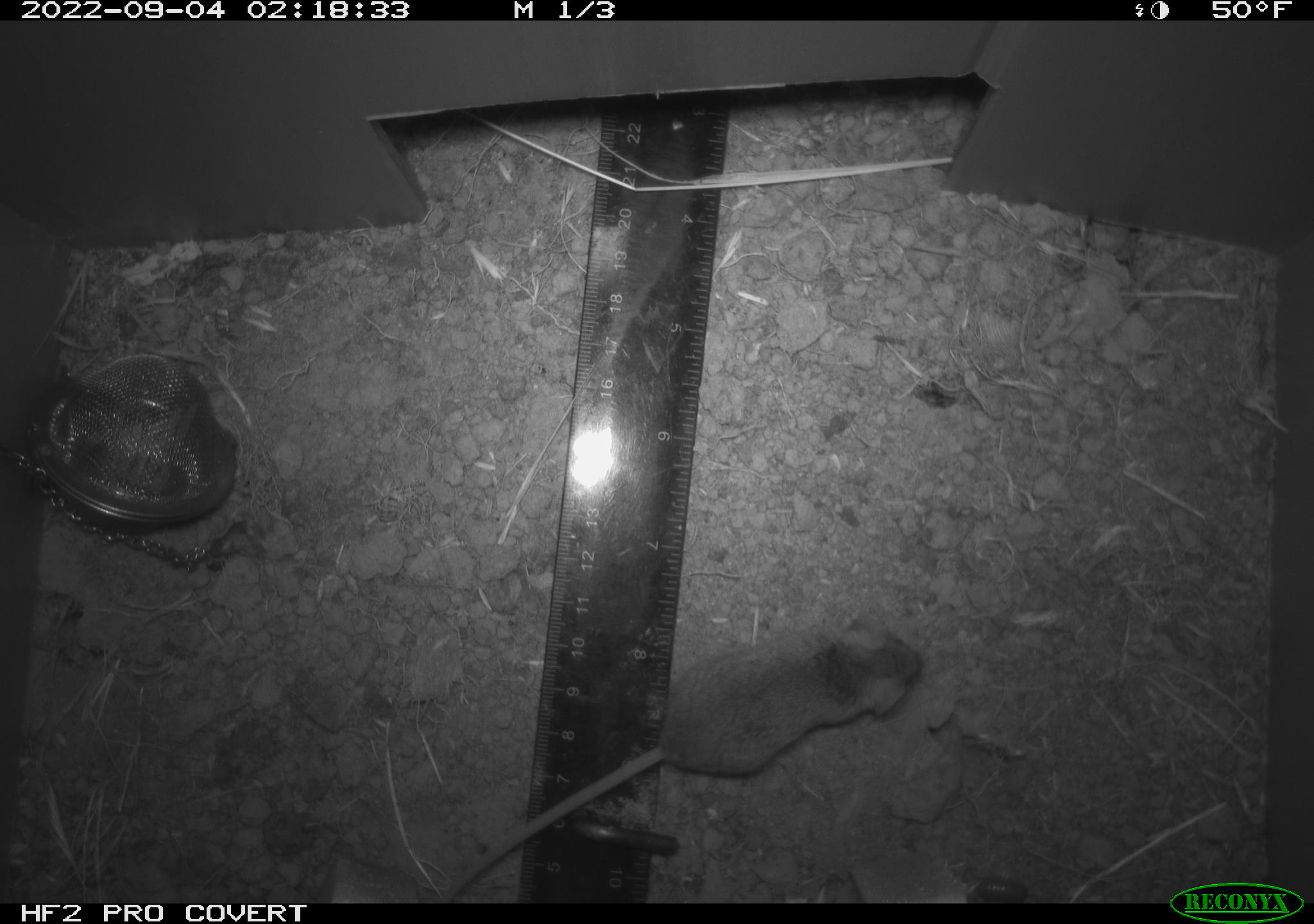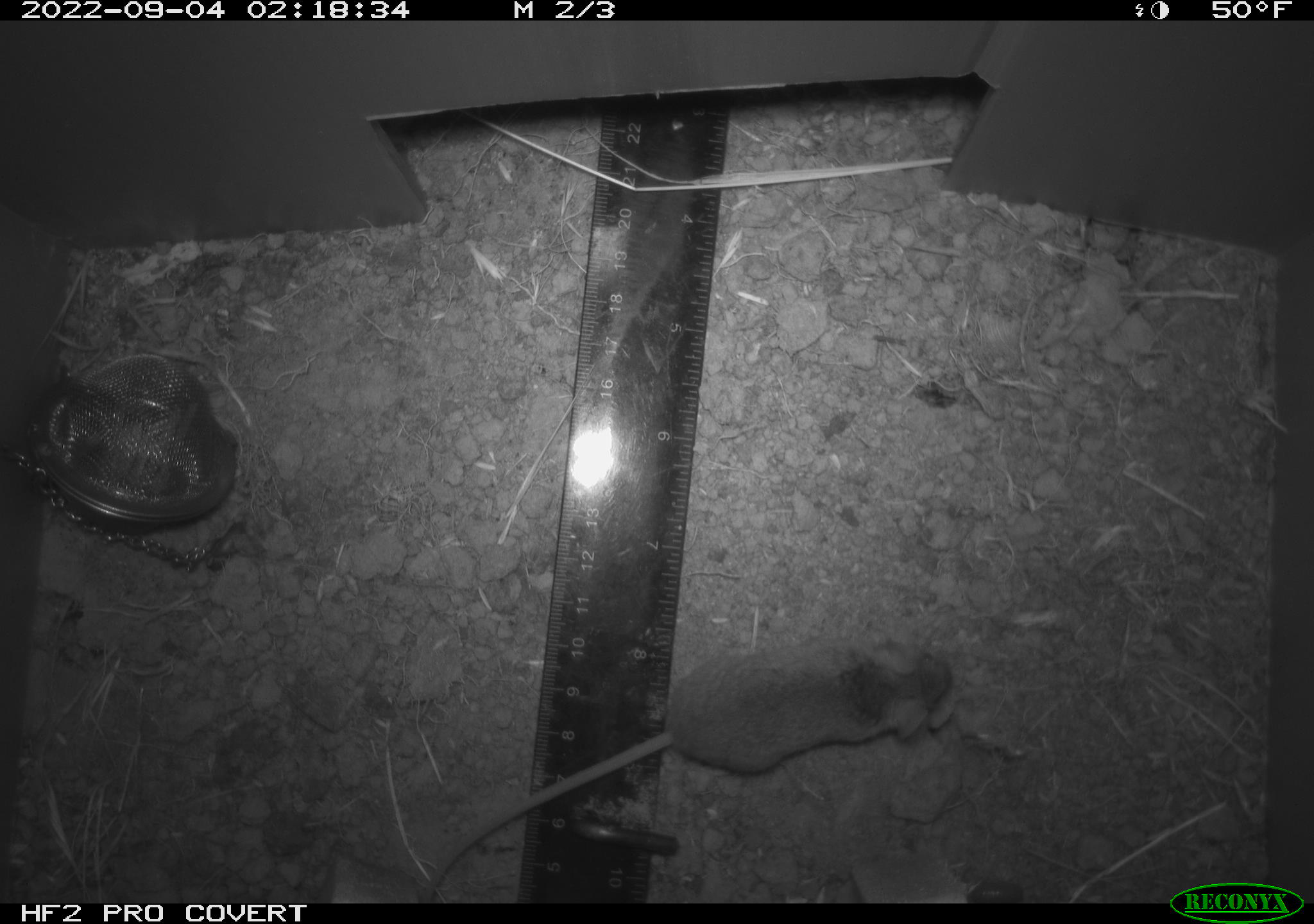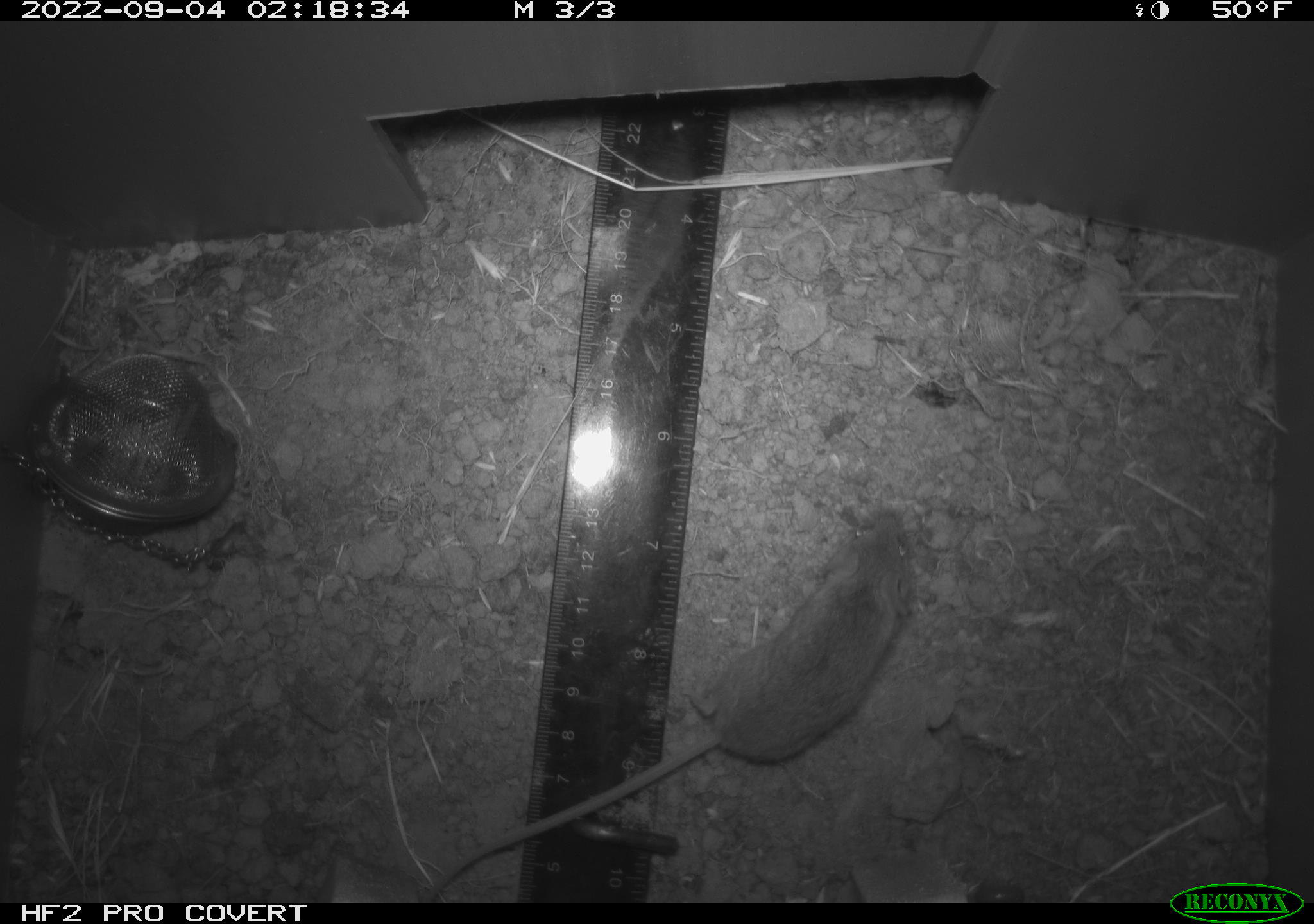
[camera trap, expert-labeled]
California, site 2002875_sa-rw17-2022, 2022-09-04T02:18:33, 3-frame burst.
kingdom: Animalia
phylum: Chordata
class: Mammalia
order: Rodentia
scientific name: Rodentia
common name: mouse species